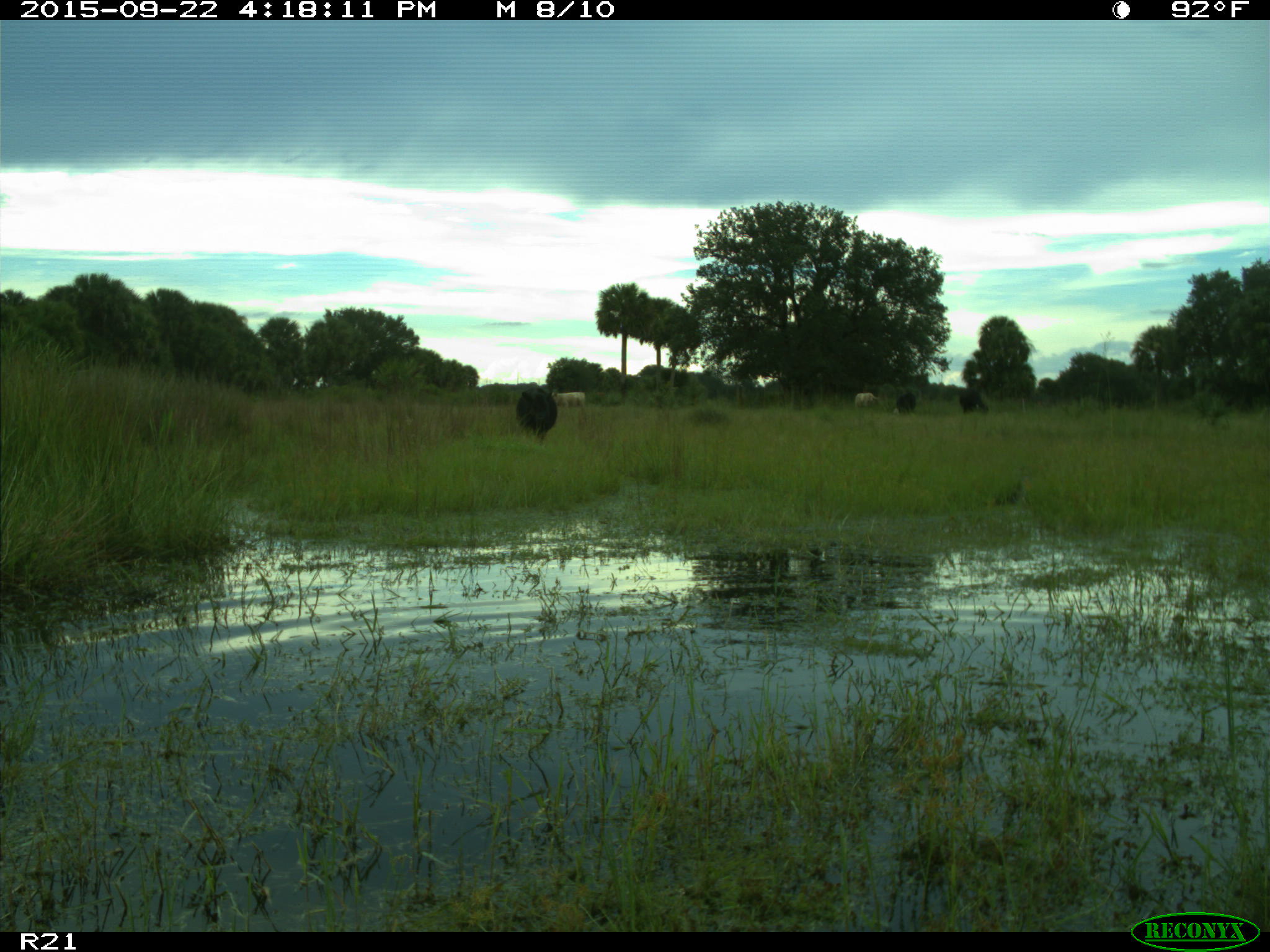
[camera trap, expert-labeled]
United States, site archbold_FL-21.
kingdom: Animalia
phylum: Chordata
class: Mammalia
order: Artiodactyla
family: Bovidae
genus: Bos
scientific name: Bos taurus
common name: domestic cow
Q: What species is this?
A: Bos taurus (domestic cow).